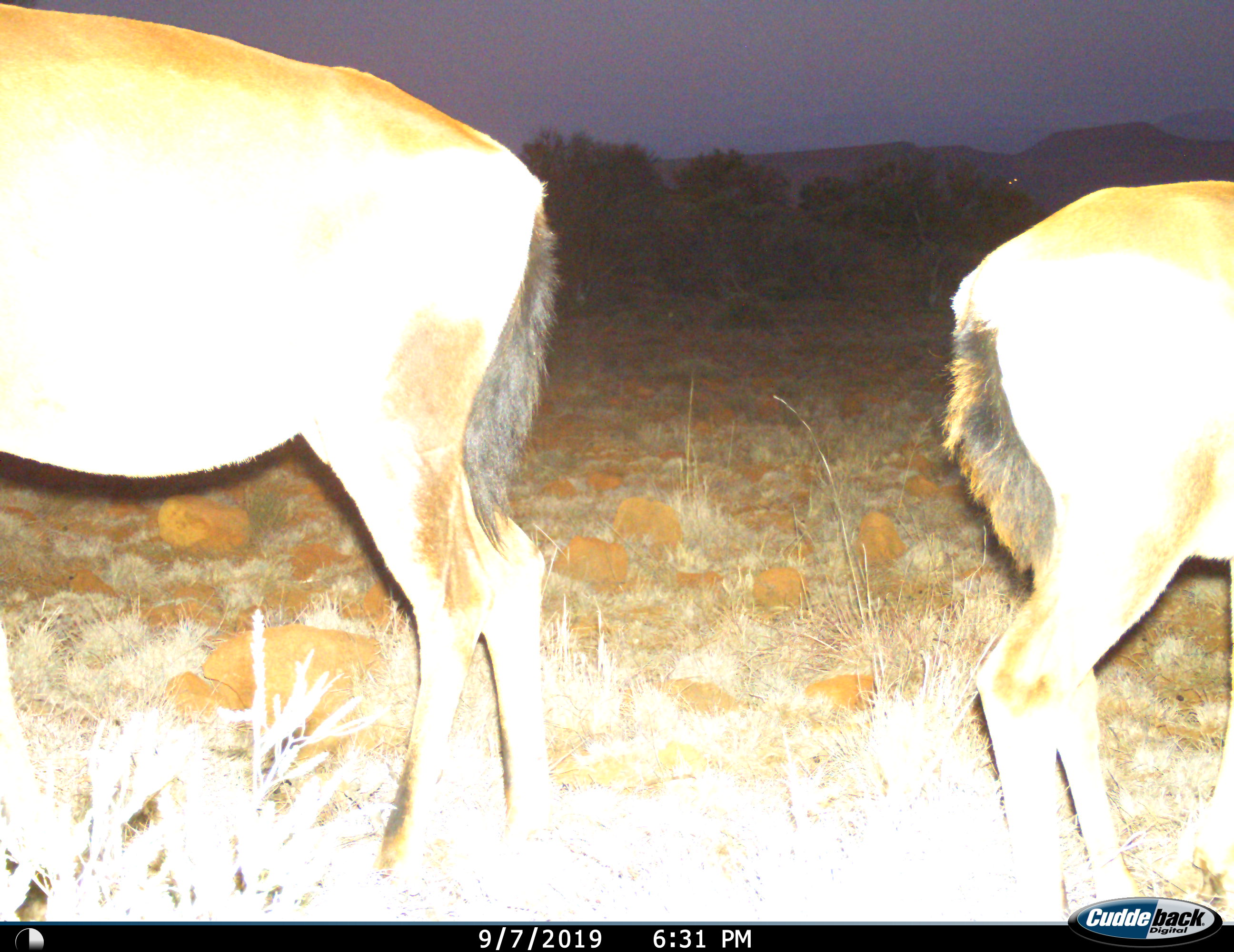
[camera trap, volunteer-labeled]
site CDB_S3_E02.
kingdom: Animalia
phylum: Chordata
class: Mammalia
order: Artiodactyla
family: Bovidae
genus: Alcelaphus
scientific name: Alcelaphus buselaphus caama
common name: red hartebeest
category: hartebeestred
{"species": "hartebeestred (red hartebeest) (Alcelaphus buselaphus caama)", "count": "2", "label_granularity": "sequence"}